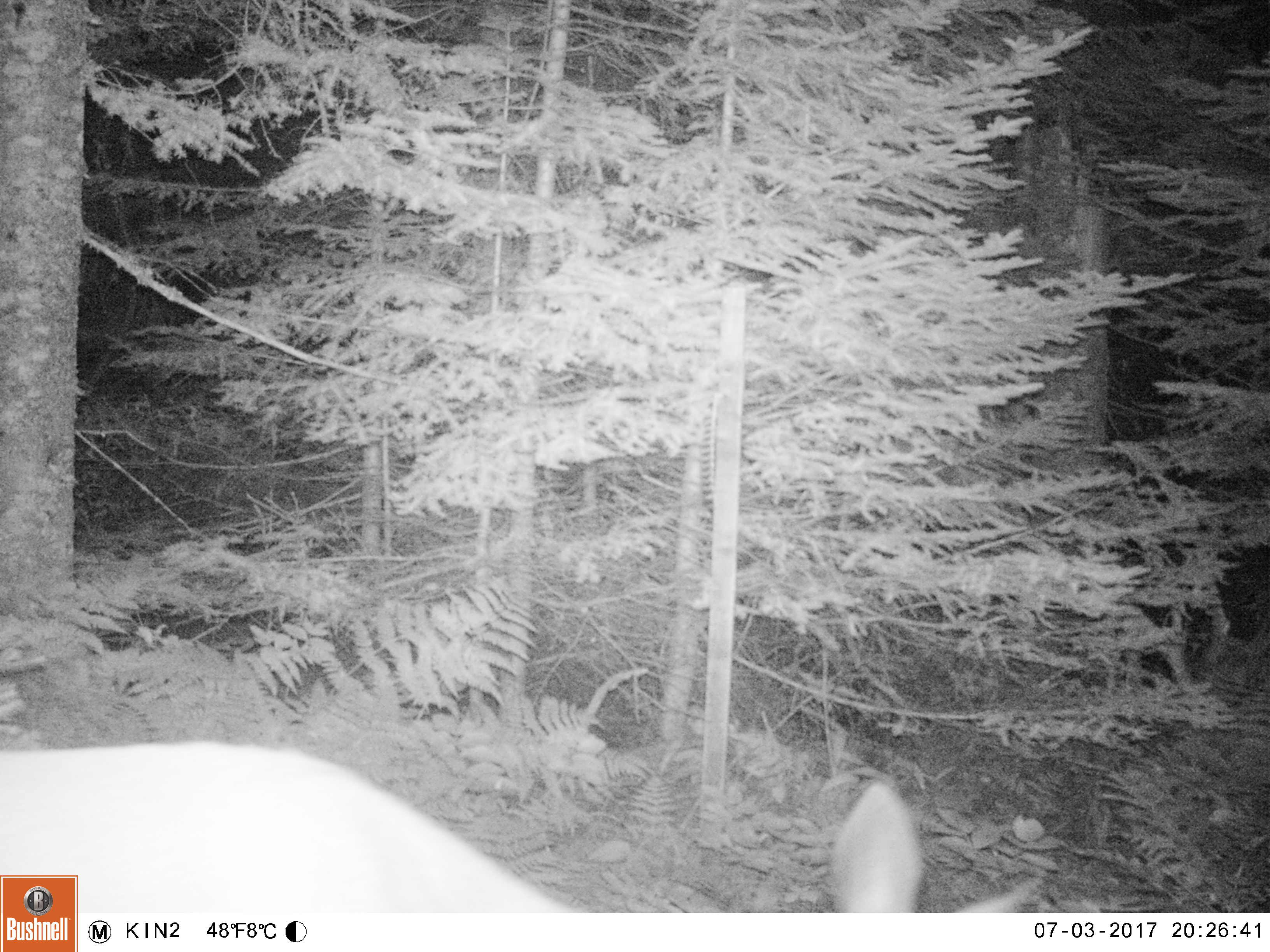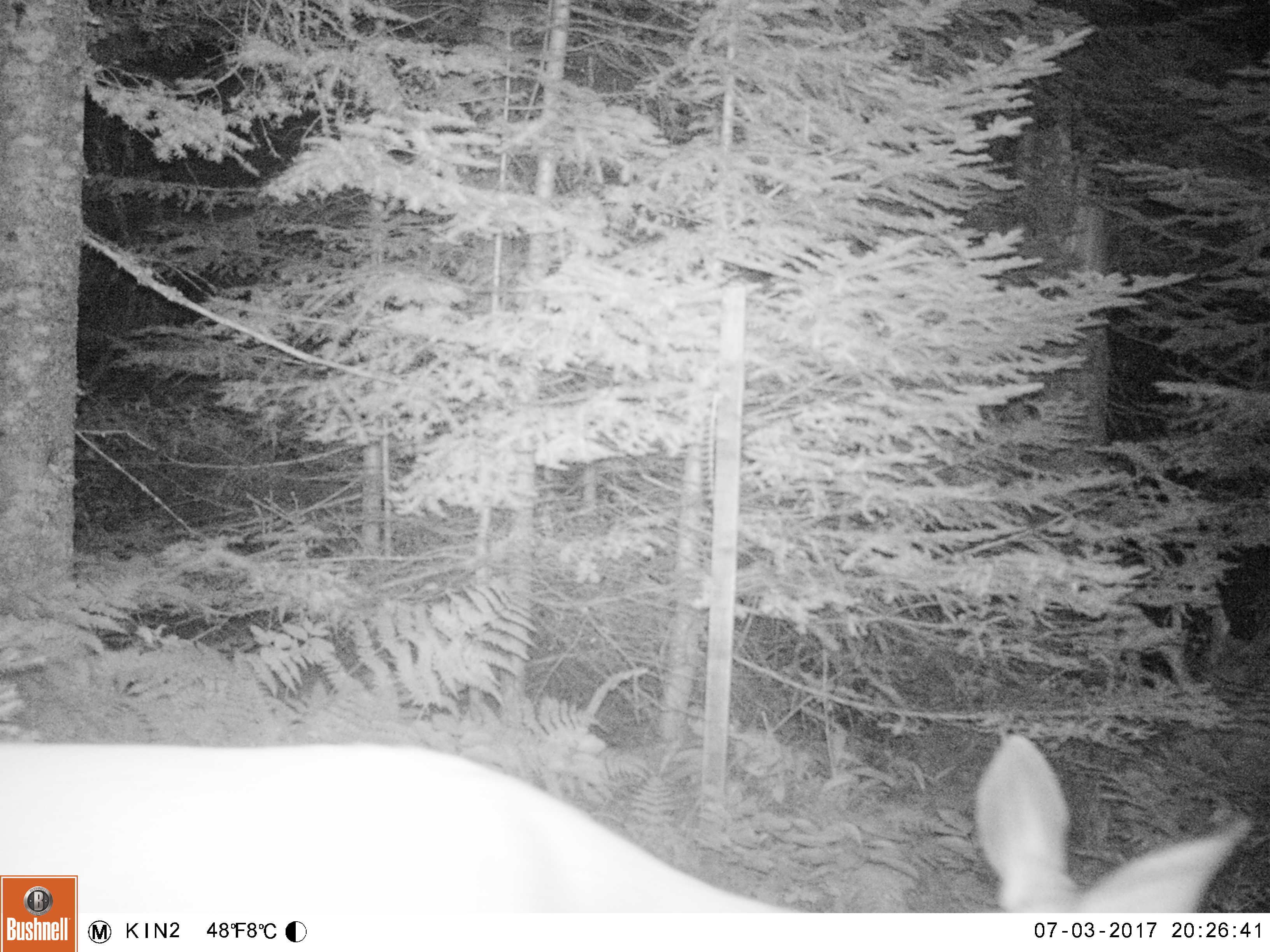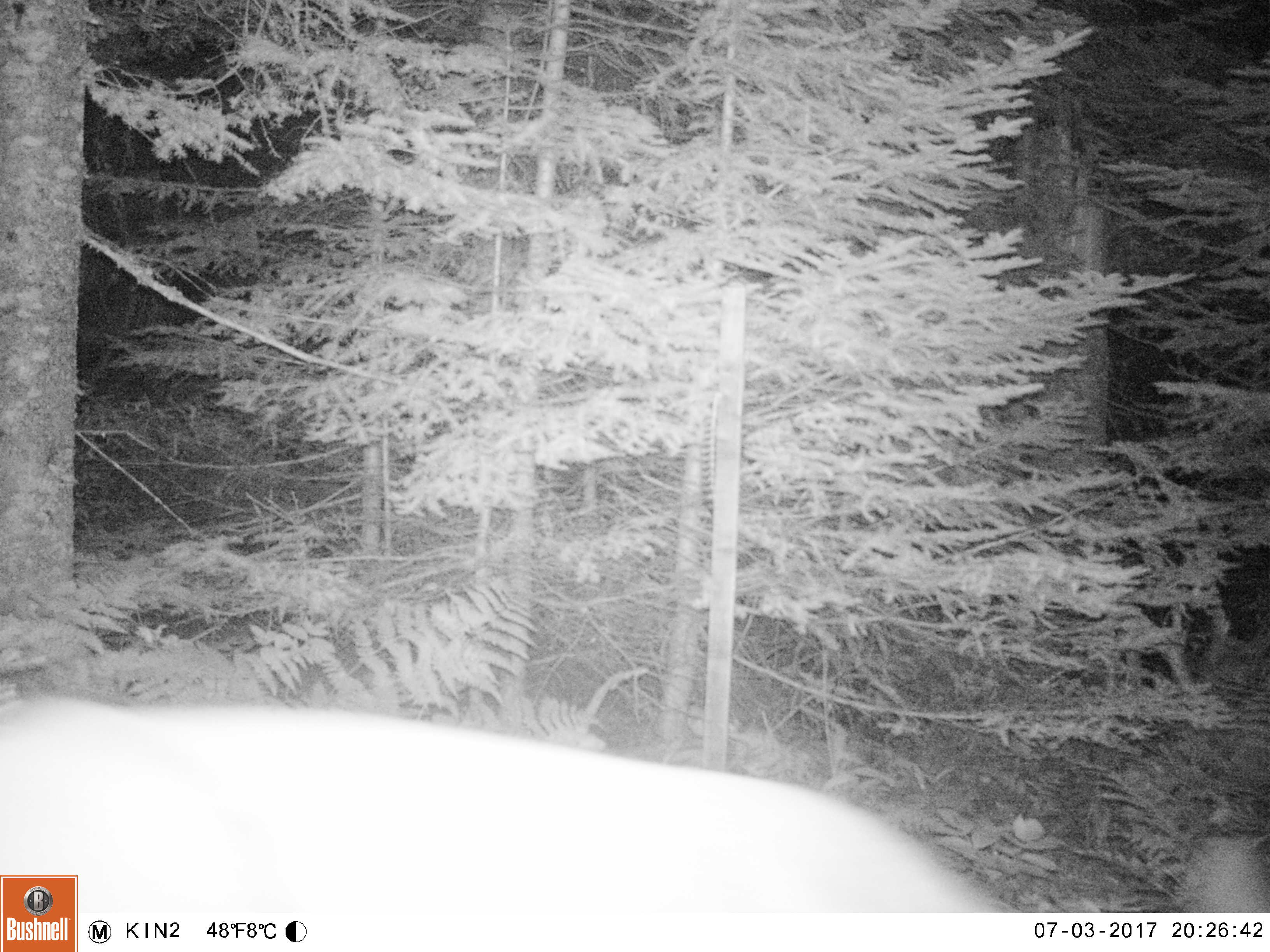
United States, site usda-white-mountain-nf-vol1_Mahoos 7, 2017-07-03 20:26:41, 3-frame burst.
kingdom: Animalia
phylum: Chordata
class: Mammalia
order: Artiodactyla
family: Cervidae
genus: Odocoileus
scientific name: Odocoileus virginianus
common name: white-tailed deer